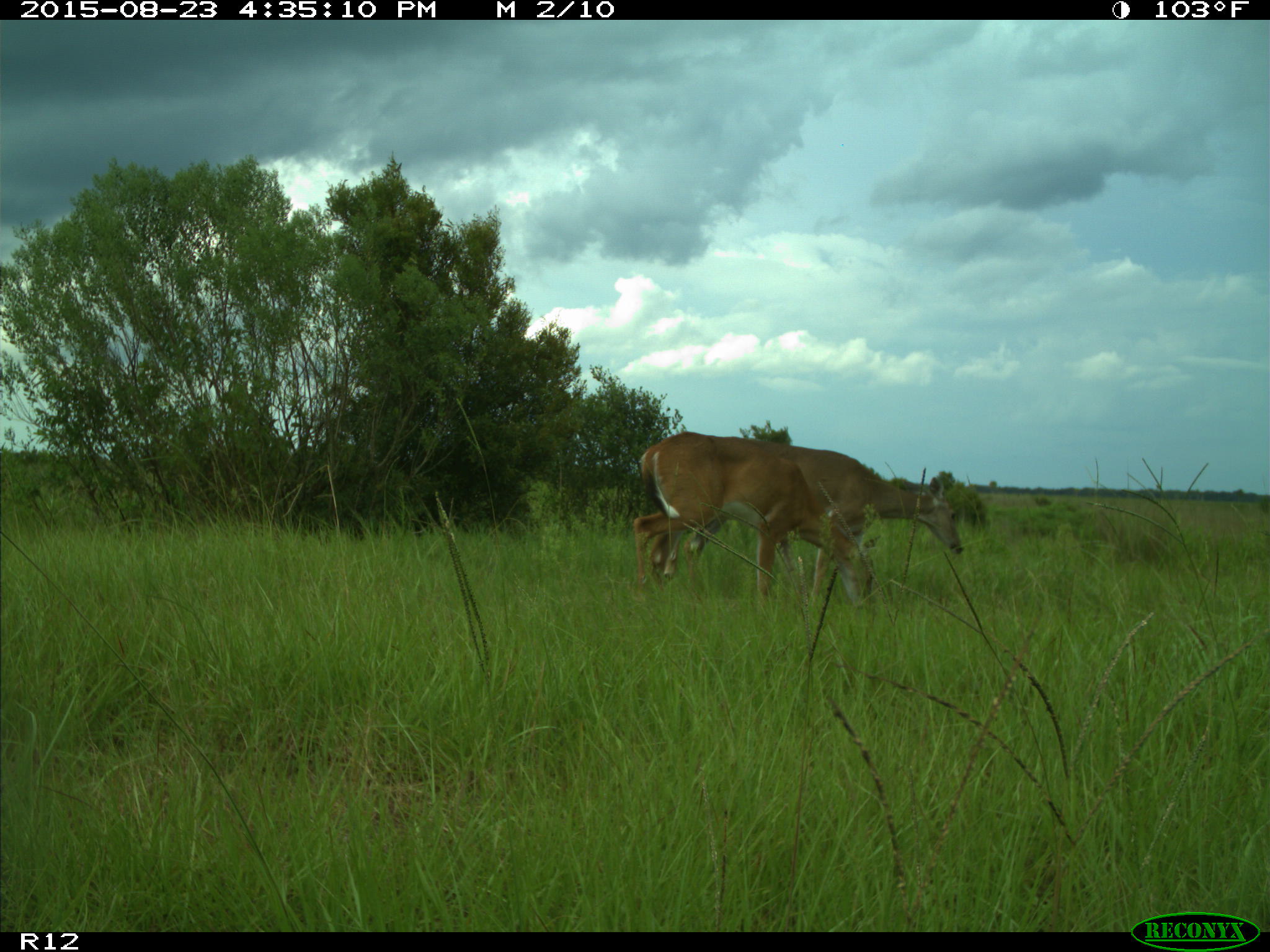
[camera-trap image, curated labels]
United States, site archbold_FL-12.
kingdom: Animalia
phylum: Chordata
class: Mammalia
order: Artiodactyla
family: Cervidae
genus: Odocoileus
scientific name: Odocoileus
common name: deer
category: unidentified deer